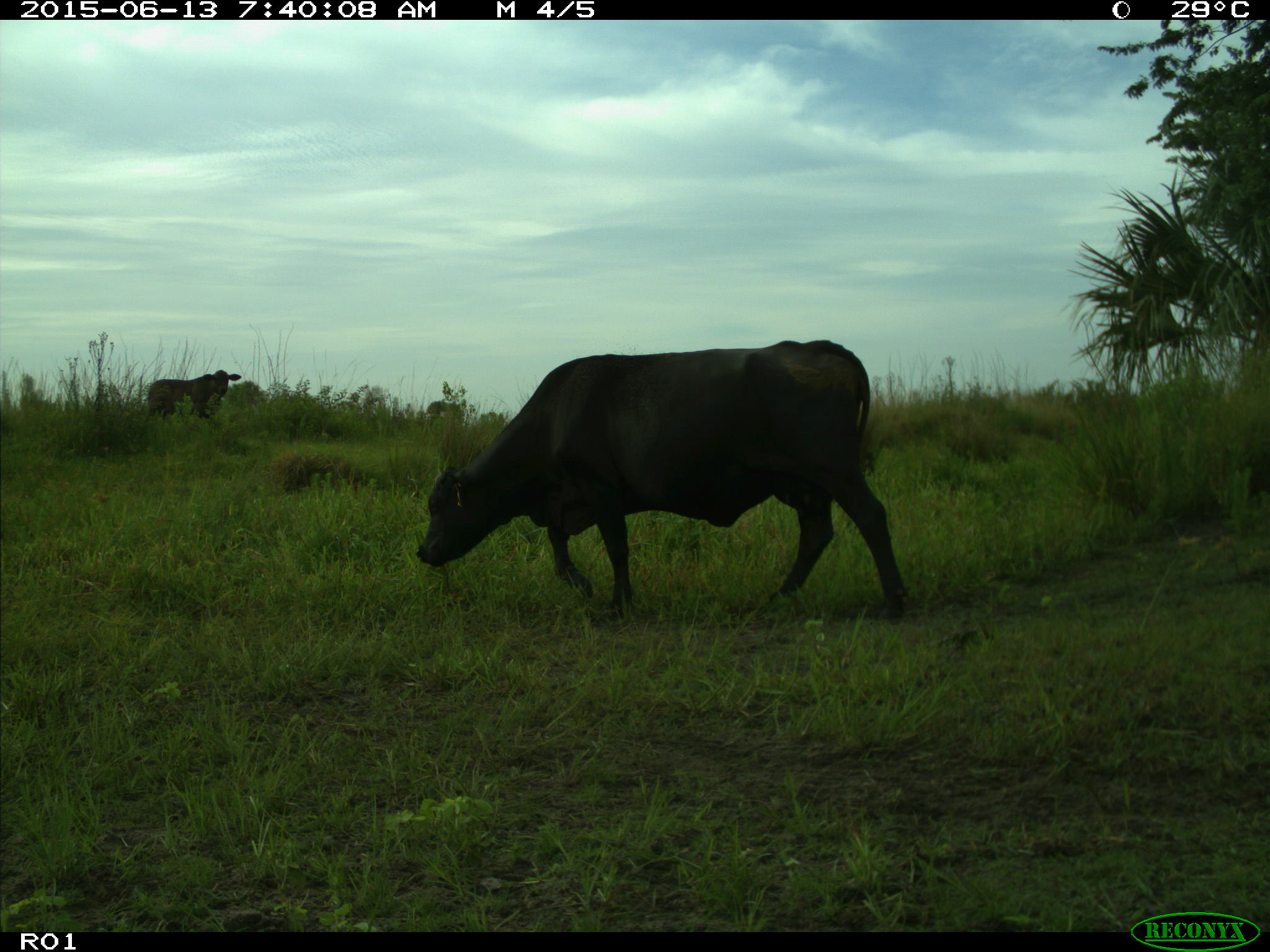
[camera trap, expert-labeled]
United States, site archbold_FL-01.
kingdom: Animalia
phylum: Chordata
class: Mammalia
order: Artiodactyla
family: Bovidae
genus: Bos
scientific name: Bos taurus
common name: domestic cow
Bos taurus (domestic cow).